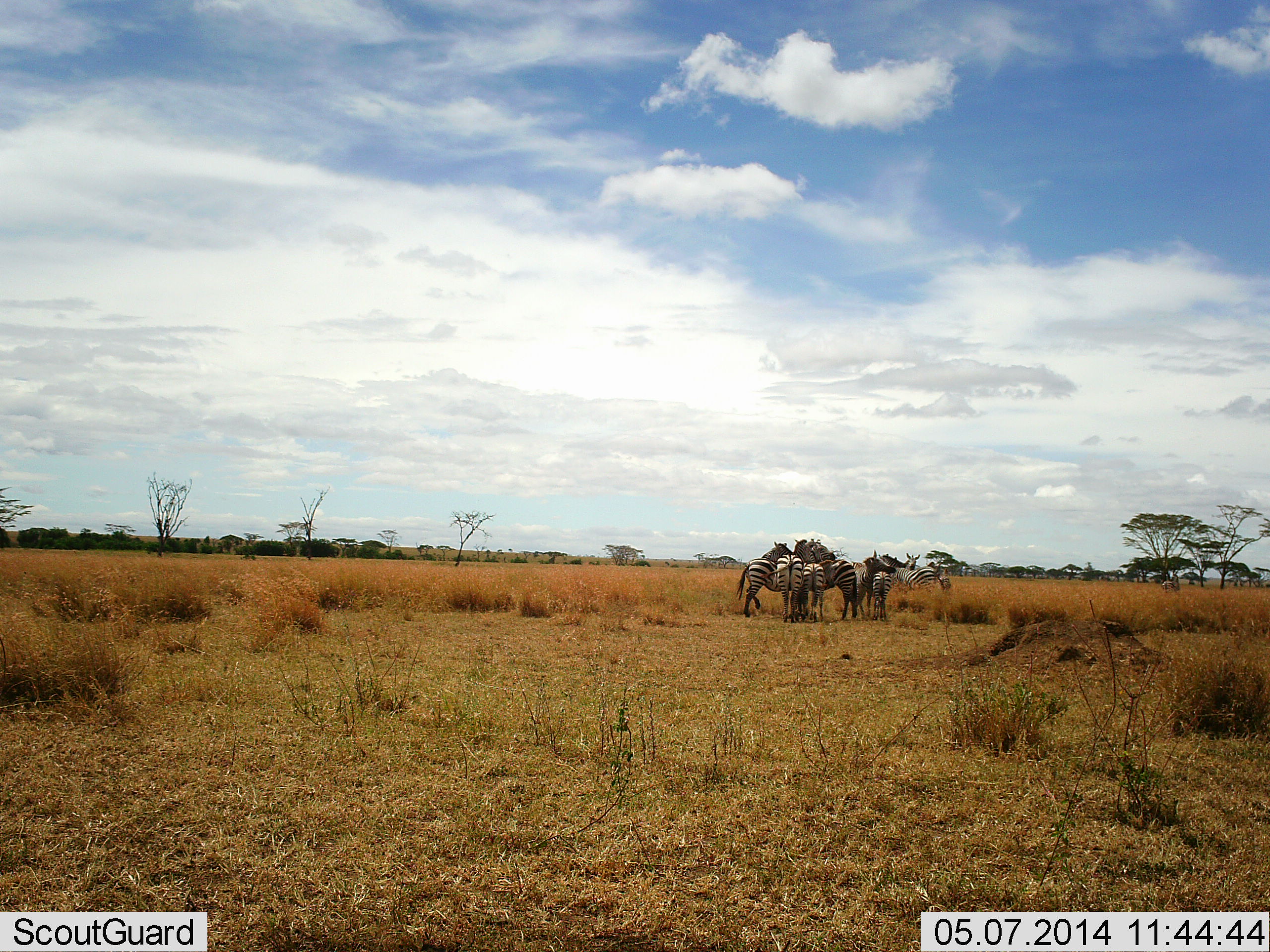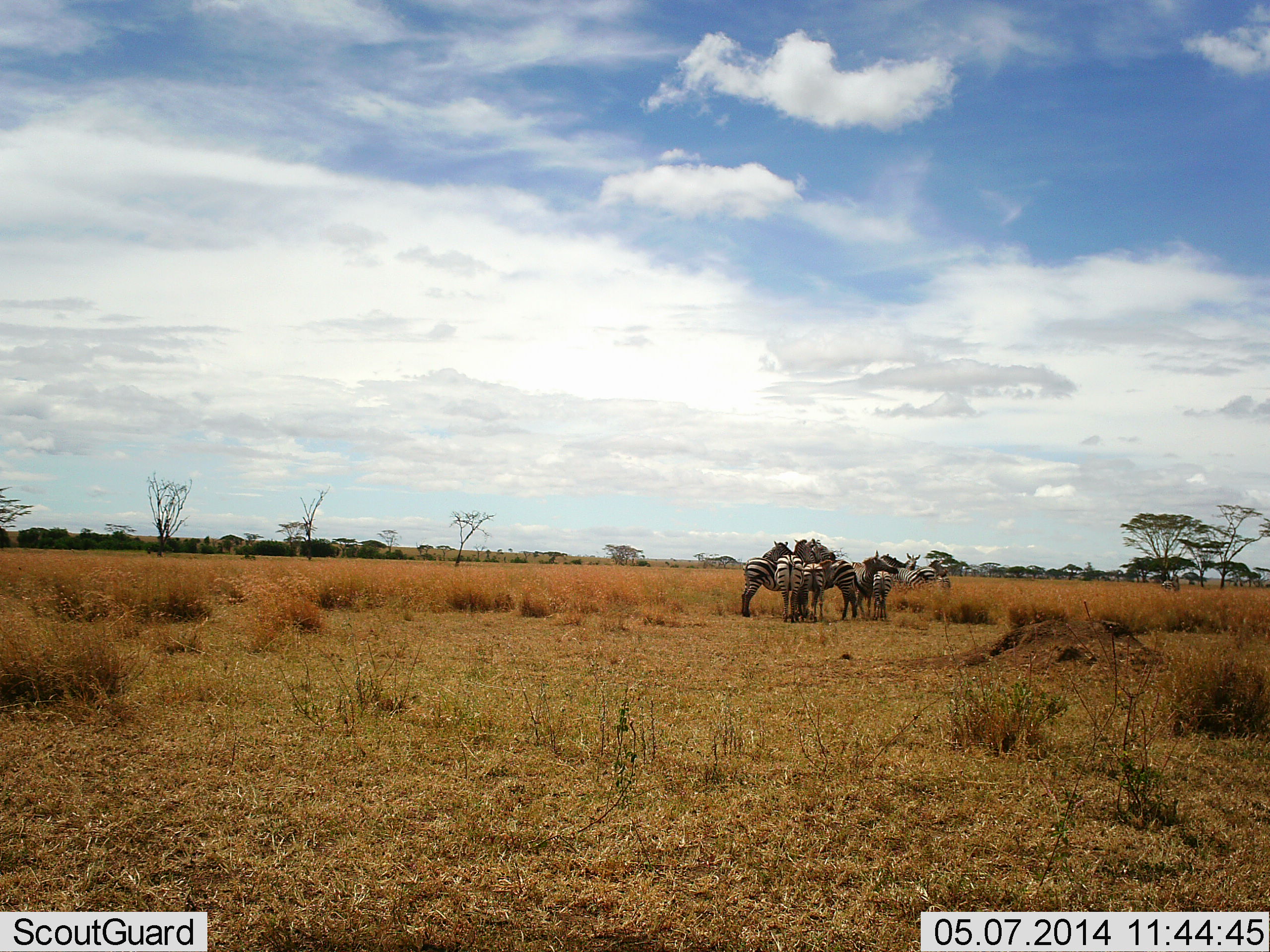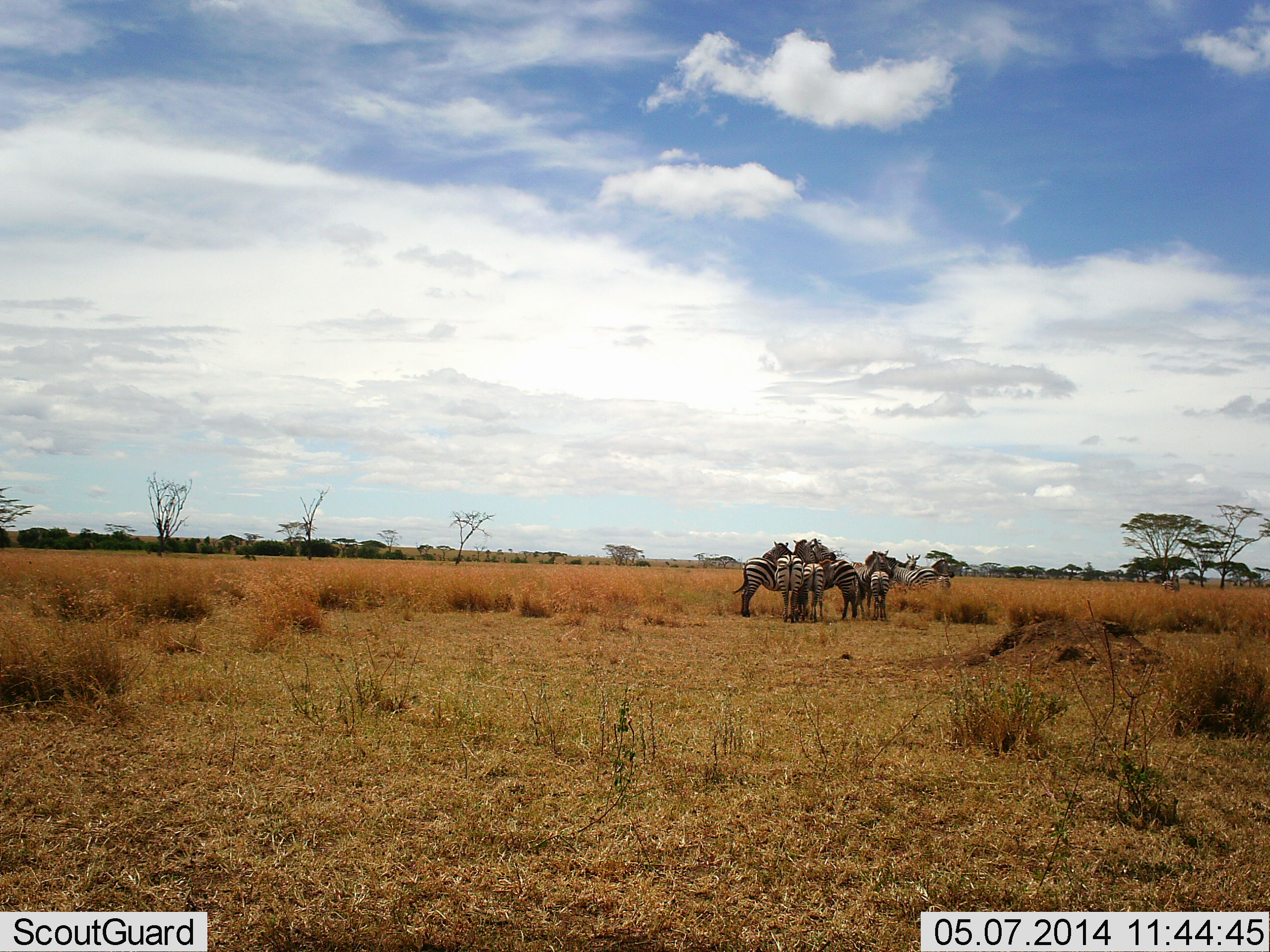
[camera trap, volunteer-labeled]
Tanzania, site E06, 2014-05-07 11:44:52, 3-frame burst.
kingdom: Animalia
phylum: Chordata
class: Mammalia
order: Perissodactyla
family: Equidae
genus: Equus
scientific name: Equus quagga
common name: plains zebra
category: zebra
Zebra (plains zebra) (Equus quagga), count 8. Behavior (volunteer vote fractions): standing 100%, resting 10%, moving 0%, interacting 20%. Young present (vote fraction): 0%. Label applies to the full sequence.